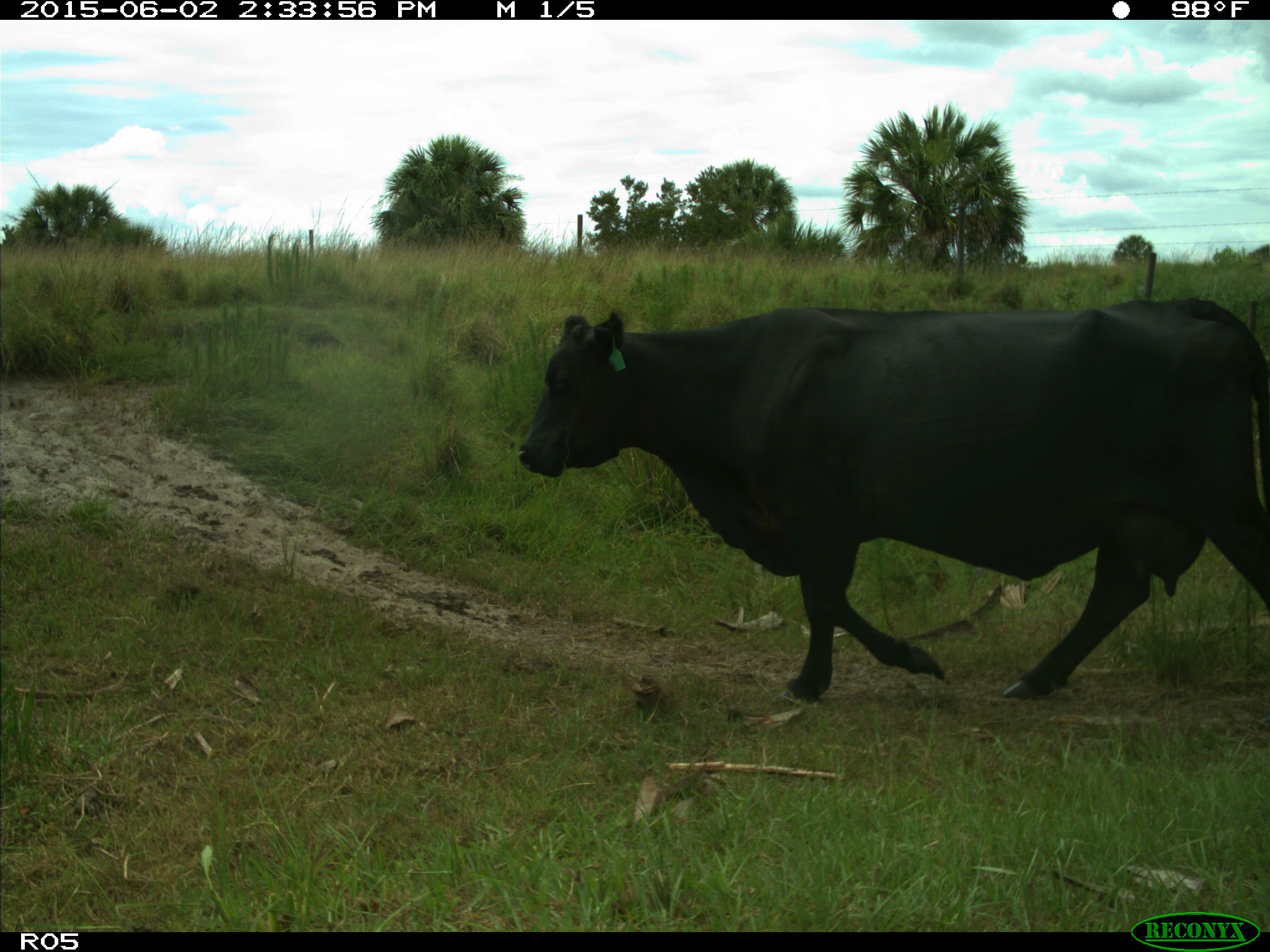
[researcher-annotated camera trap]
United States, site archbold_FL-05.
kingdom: Animalia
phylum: Chordata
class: Mammalia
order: Artiodactyla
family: Bovidae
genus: Bos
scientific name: Bos taurus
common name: domestic cow